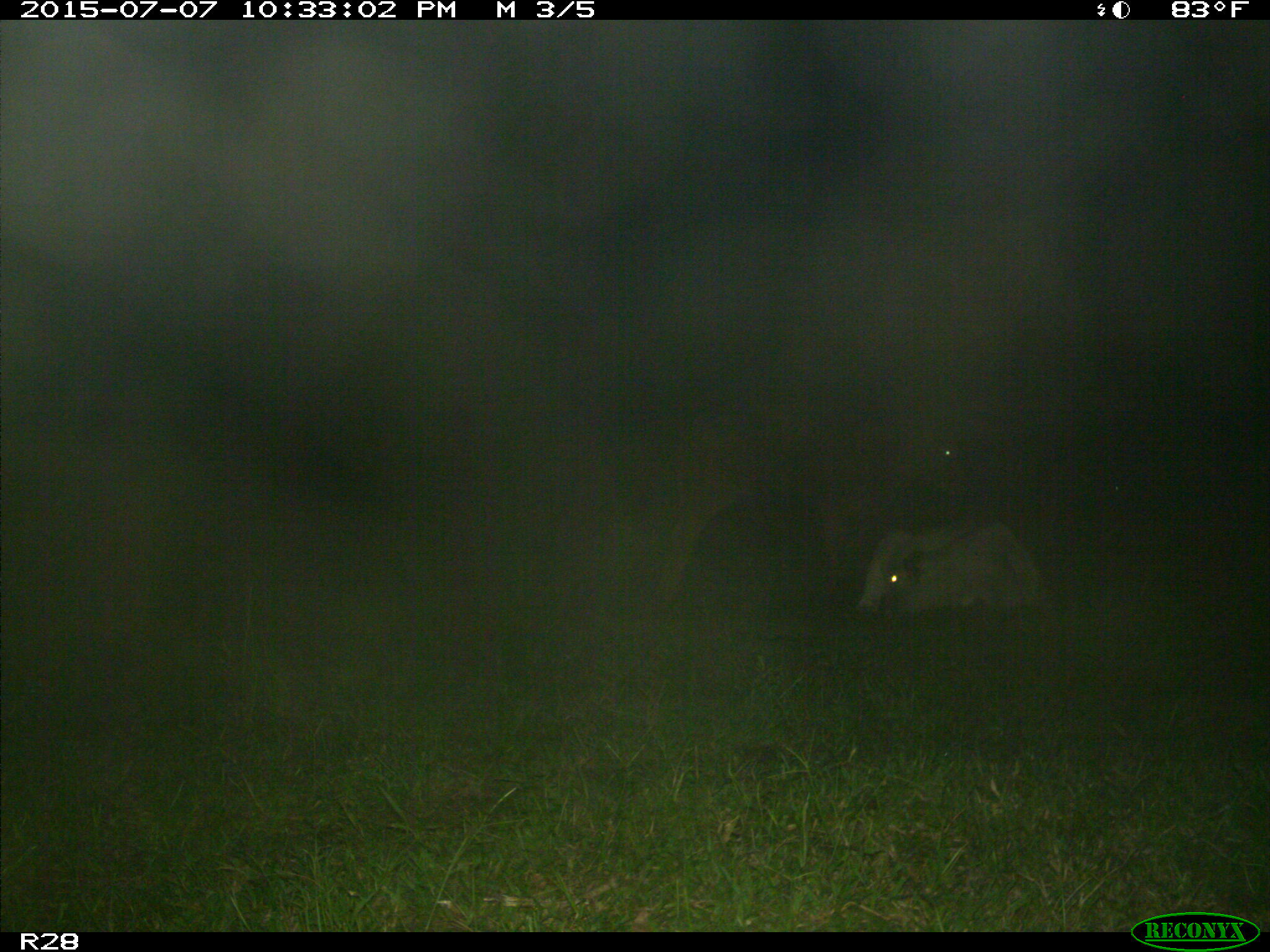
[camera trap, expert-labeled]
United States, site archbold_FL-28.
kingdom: Animalia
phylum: Chordata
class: Mammalia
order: Artiodactyla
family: Bovidae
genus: Bos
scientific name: Bos taurus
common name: domestic cow